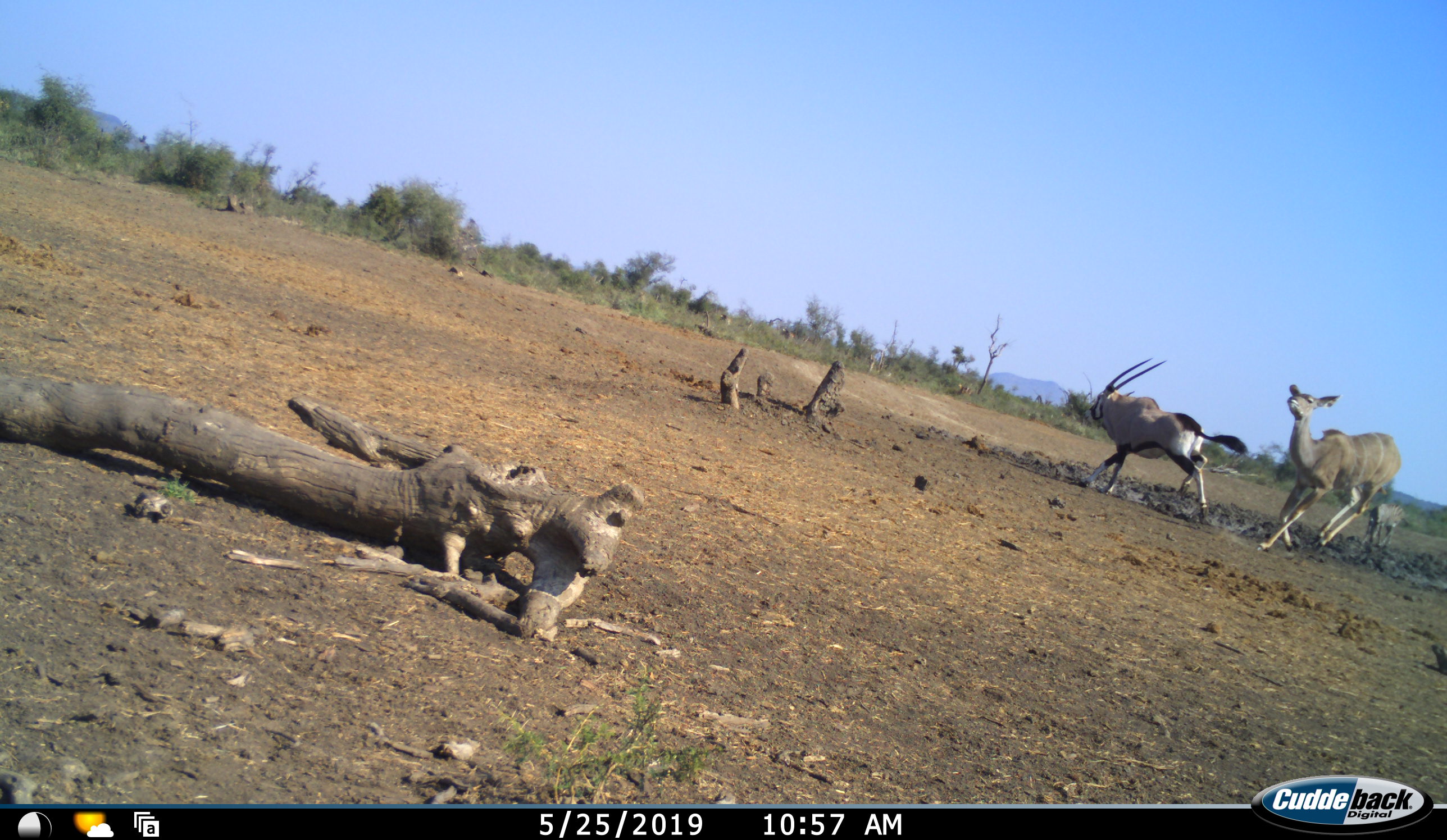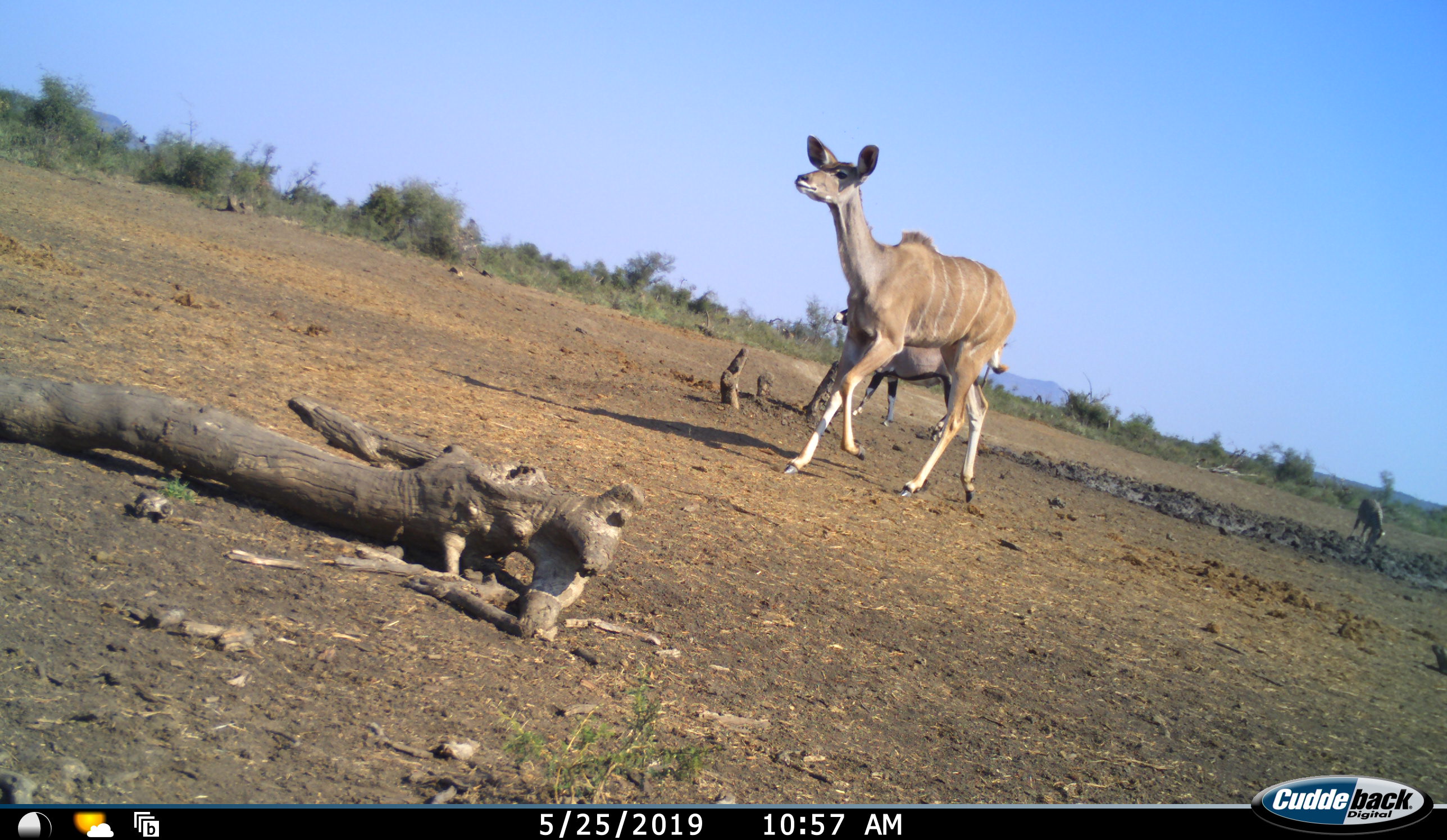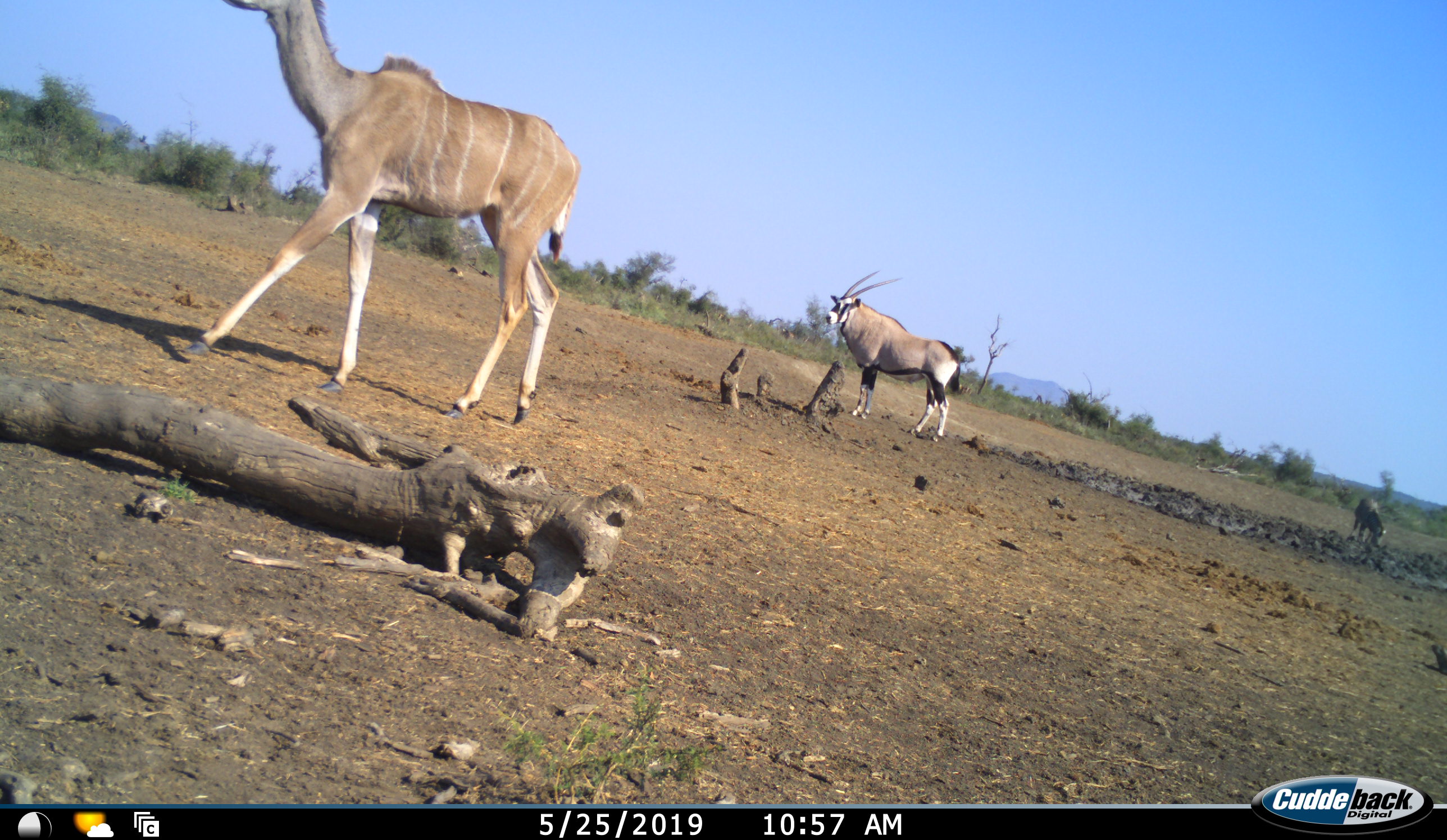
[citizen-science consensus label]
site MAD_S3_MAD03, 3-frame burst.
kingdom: Animalia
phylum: Chordata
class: Mammalia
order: Artiodactyla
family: Bovidae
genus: Oryx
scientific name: Oryx gazella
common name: gemsbok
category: oryx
Oryx (gemsbok) (Oryx gazella), count 1. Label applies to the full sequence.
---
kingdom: Animalia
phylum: Chordata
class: Mammalia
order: Artiodactyla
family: Bovidae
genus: Tragelaphus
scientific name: Tragelaphus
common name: kudu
Kudu (Tragelaphus), count 1. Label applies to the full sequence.